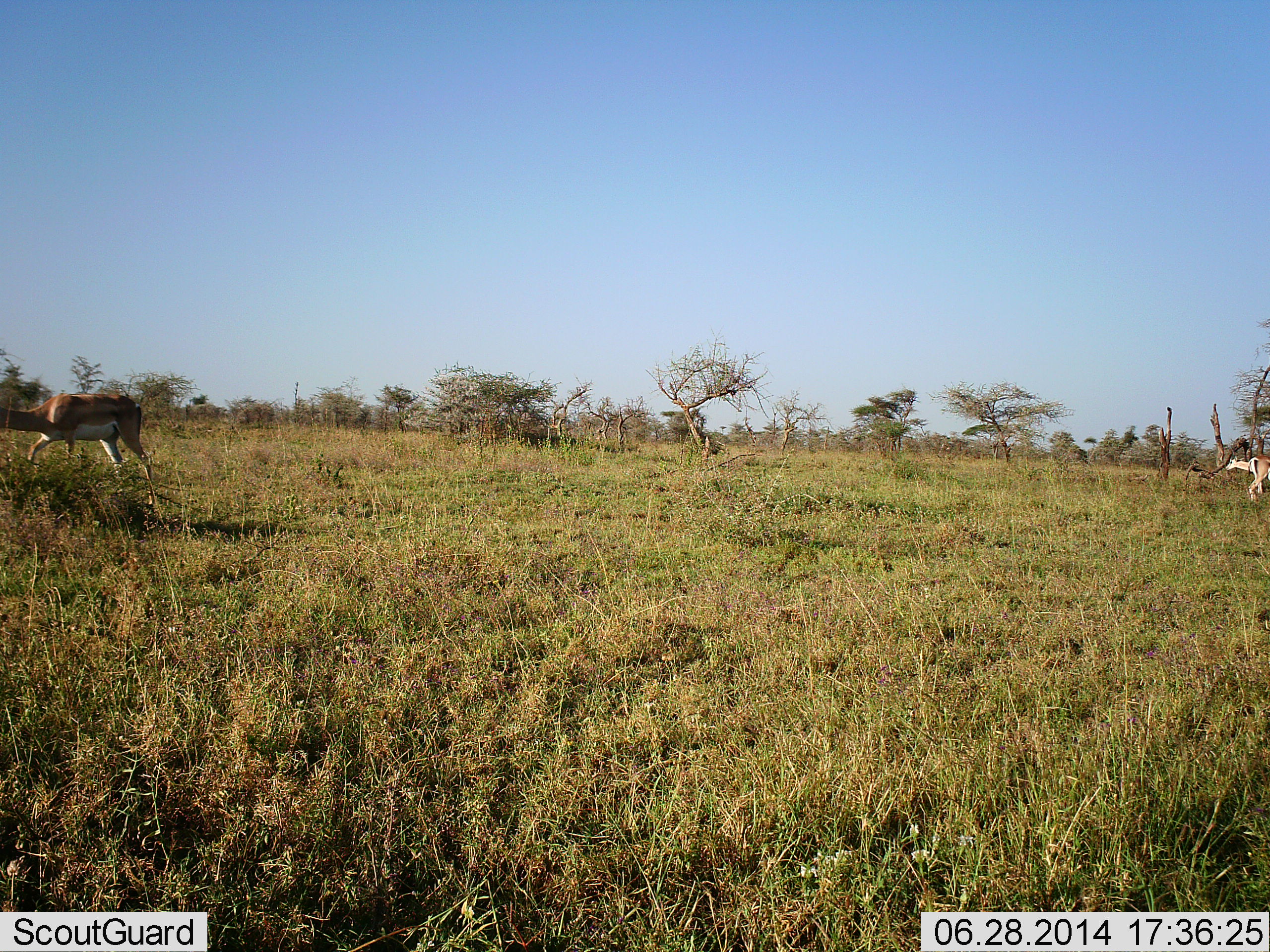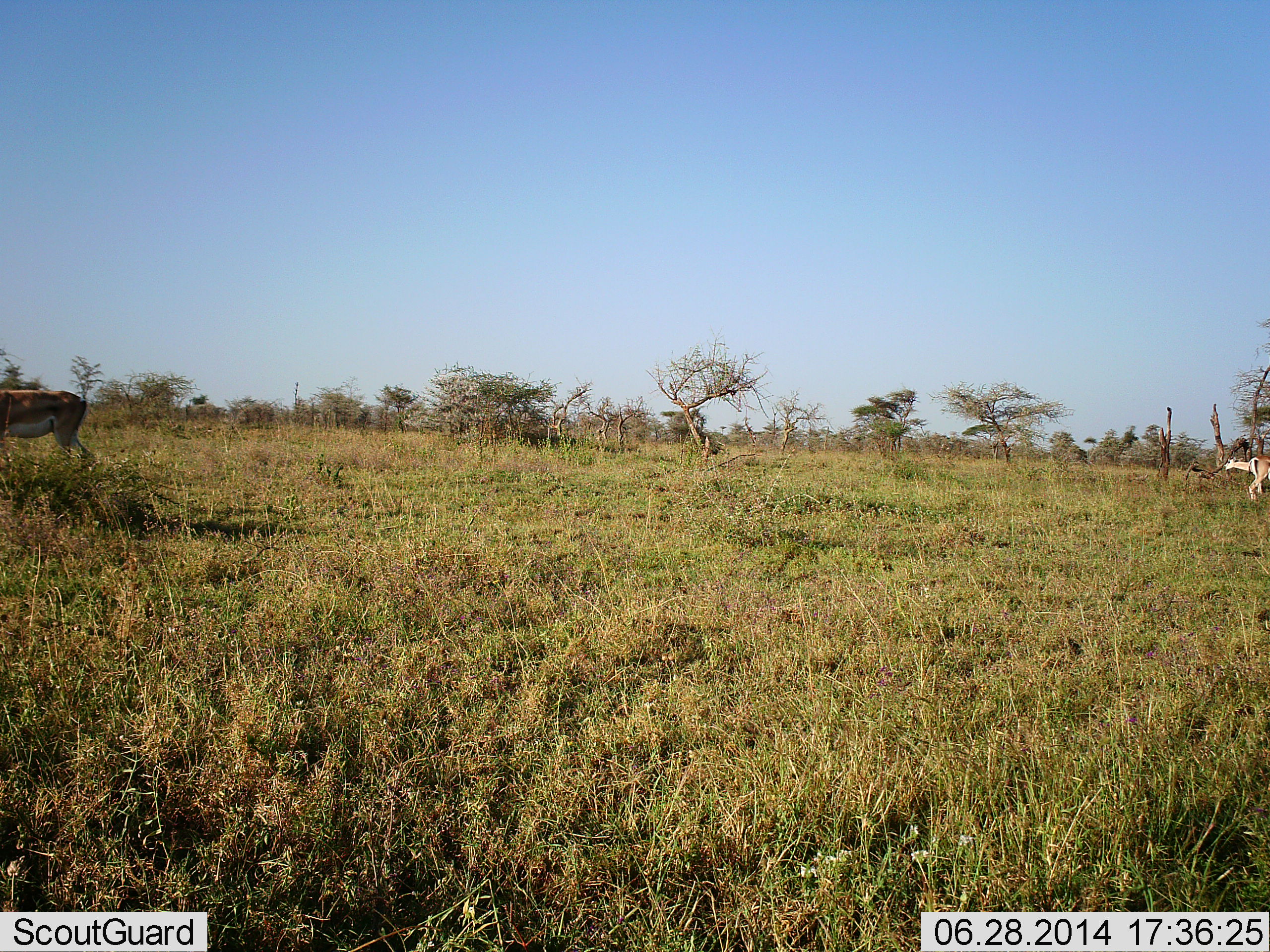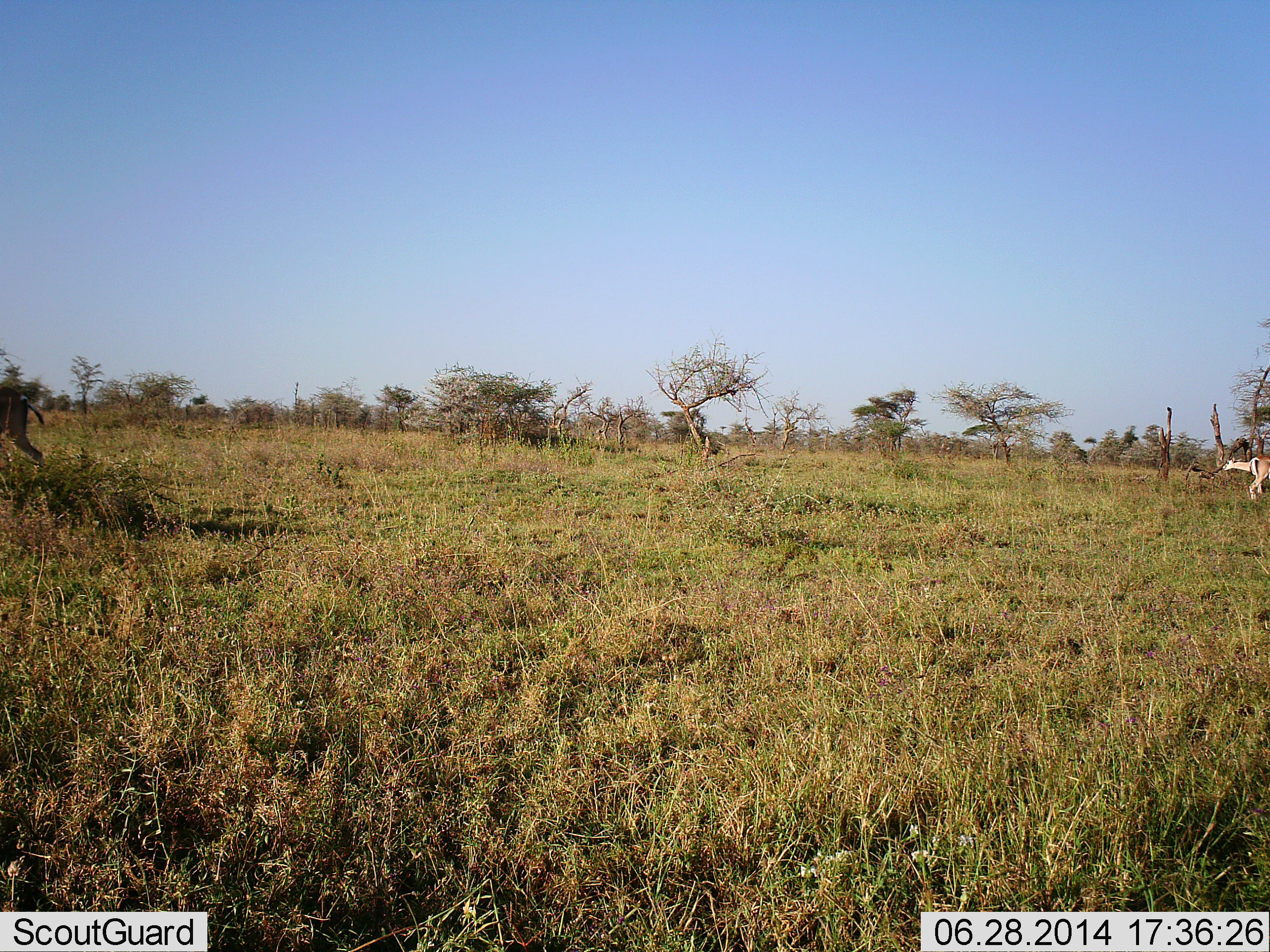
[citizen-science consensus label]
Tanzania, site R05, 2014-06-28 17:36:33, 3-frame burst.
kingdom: Animalia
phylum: Chordata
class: Mammalia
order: Artiodactyla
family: Bovidae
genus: Nanger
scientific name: Nanger granti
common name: grant's gazelle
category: gazellegrants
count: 3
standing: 70%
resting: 0%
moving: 90%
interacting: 0%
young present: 0%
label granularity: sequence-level